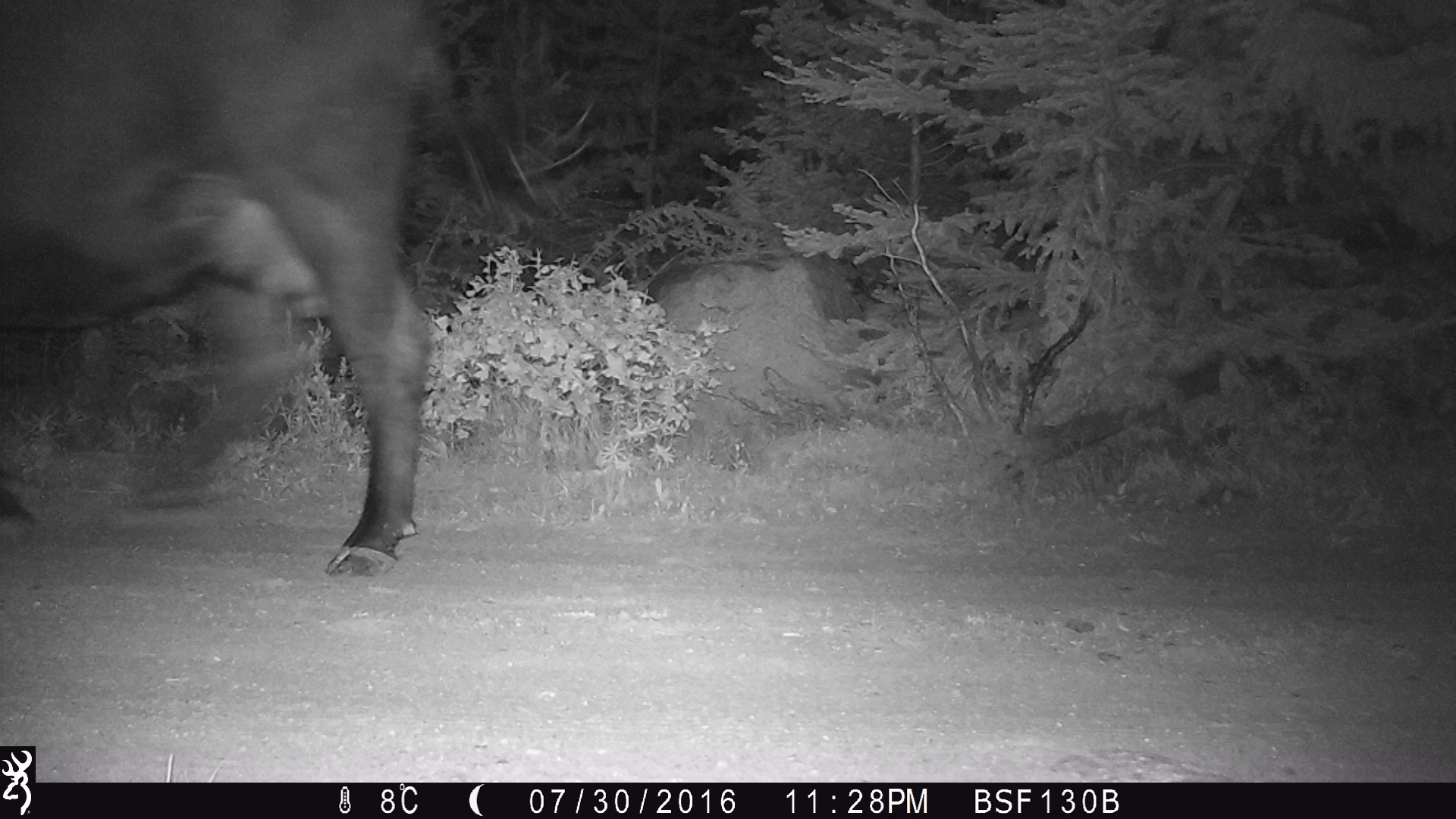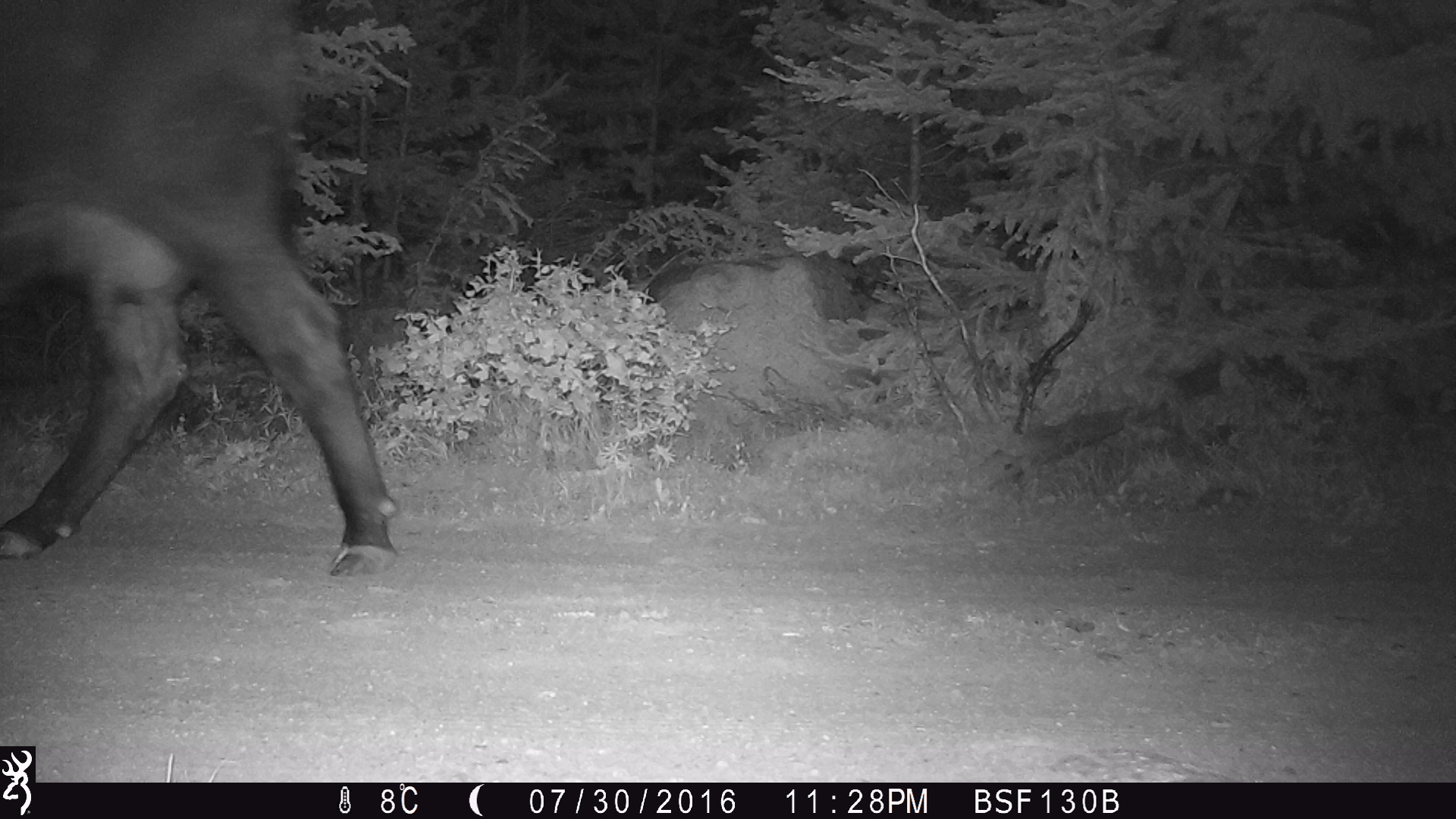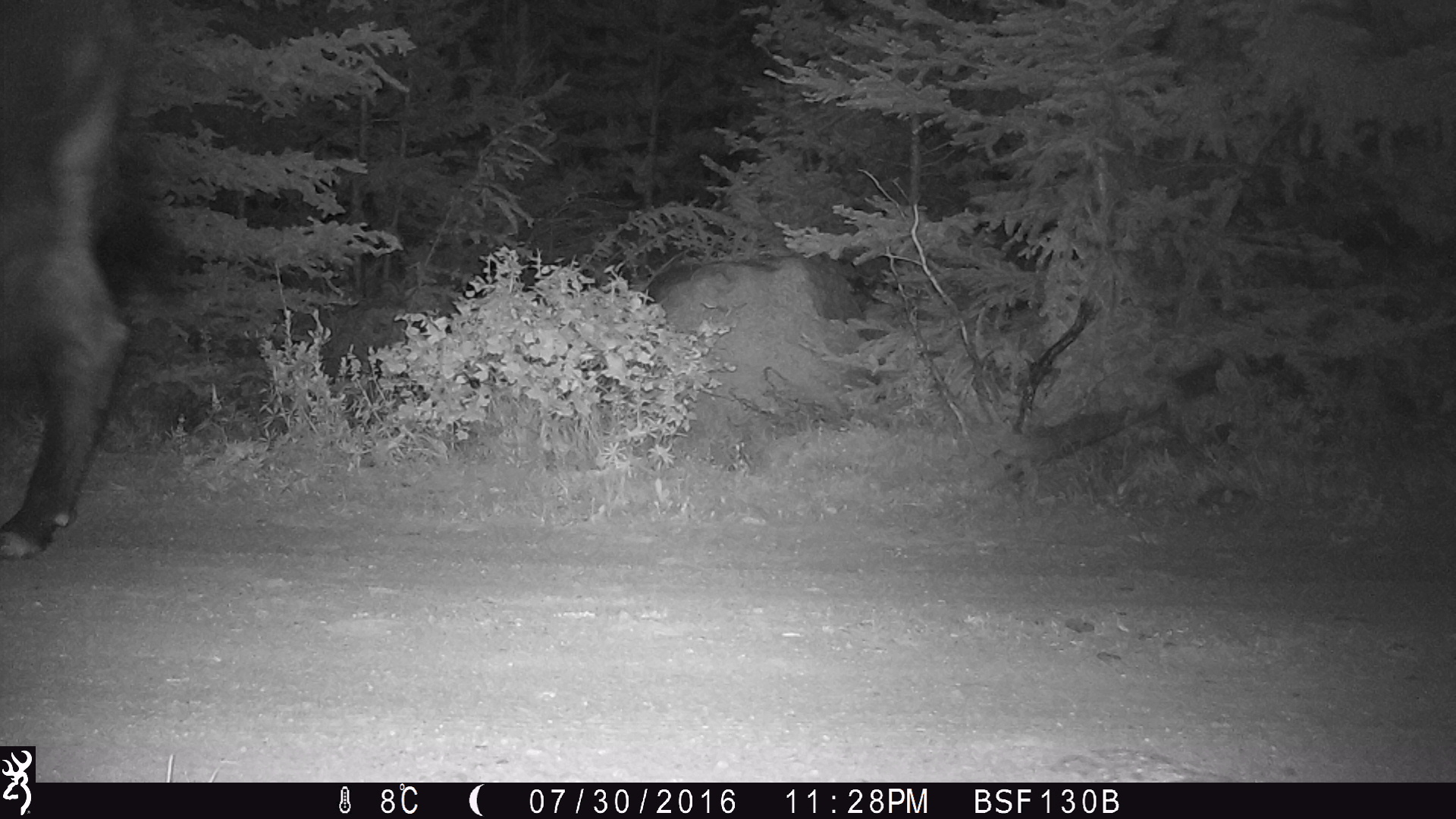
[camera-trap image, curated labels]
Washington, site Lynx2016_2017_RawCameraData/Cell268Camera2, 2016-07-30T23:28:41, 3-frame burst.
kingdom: Animalia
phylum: Chordata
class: Mammalia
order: Artiodactyla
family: Bovidae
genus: Bos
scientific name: Bos taurus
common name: domestic cattle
Domestic cattle (Bos taurus). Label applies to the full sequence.